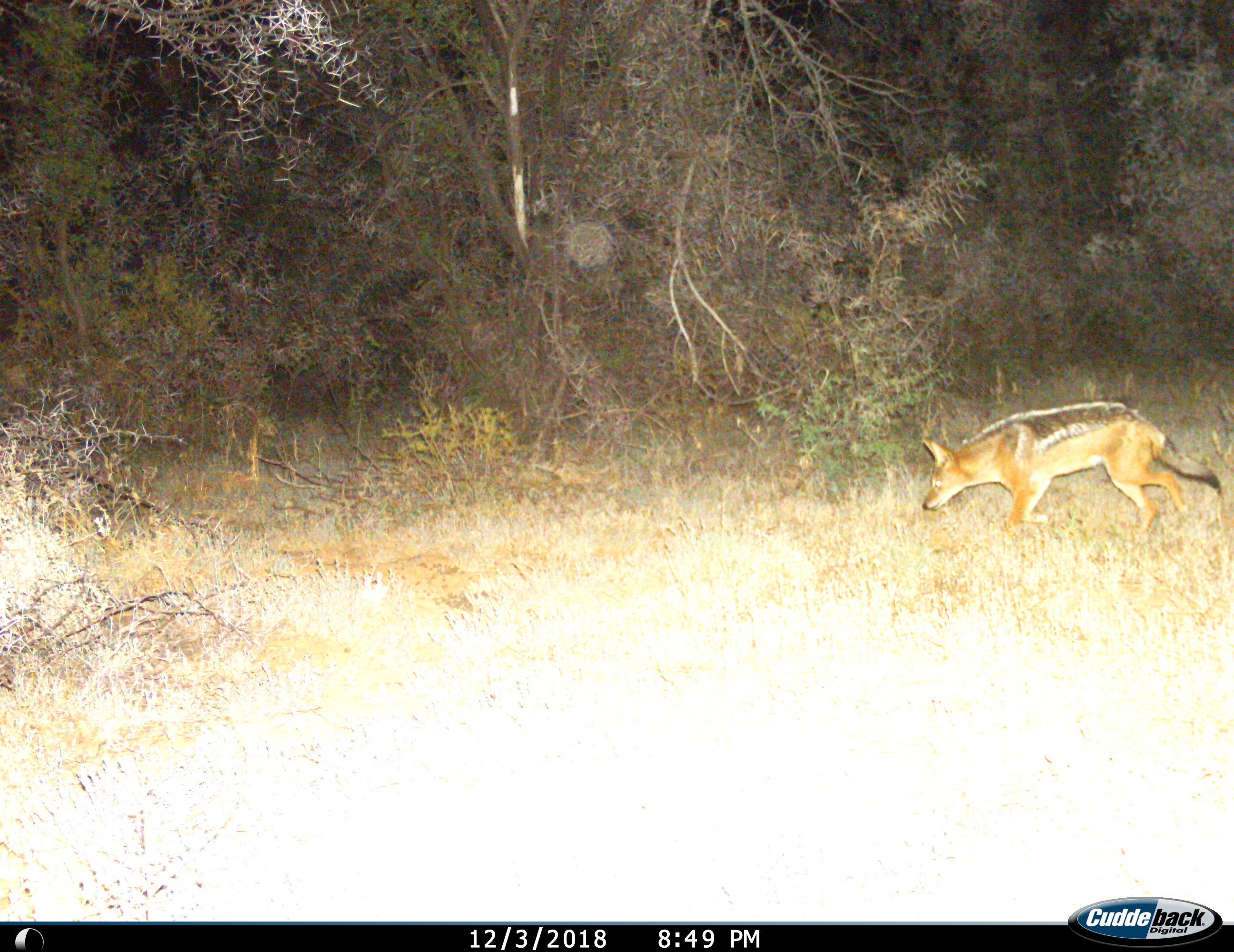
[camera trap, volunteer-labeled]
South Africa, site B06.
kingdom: Animalia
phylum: Chordata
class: Mammalia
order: Carnivora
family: Canidae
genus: Lupulella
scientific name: Lupulella mesomelas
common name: black-backed jackal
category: jackalblackbacked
Jackalblackbacked (black-backed jackal) (Lupulella mesomelas), count 1. Behavior (volunteer vote fractions): standing 0%, resting 0%, moving 100%, interacting 0%. Young present (vote fraction): 0%. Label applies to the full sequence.